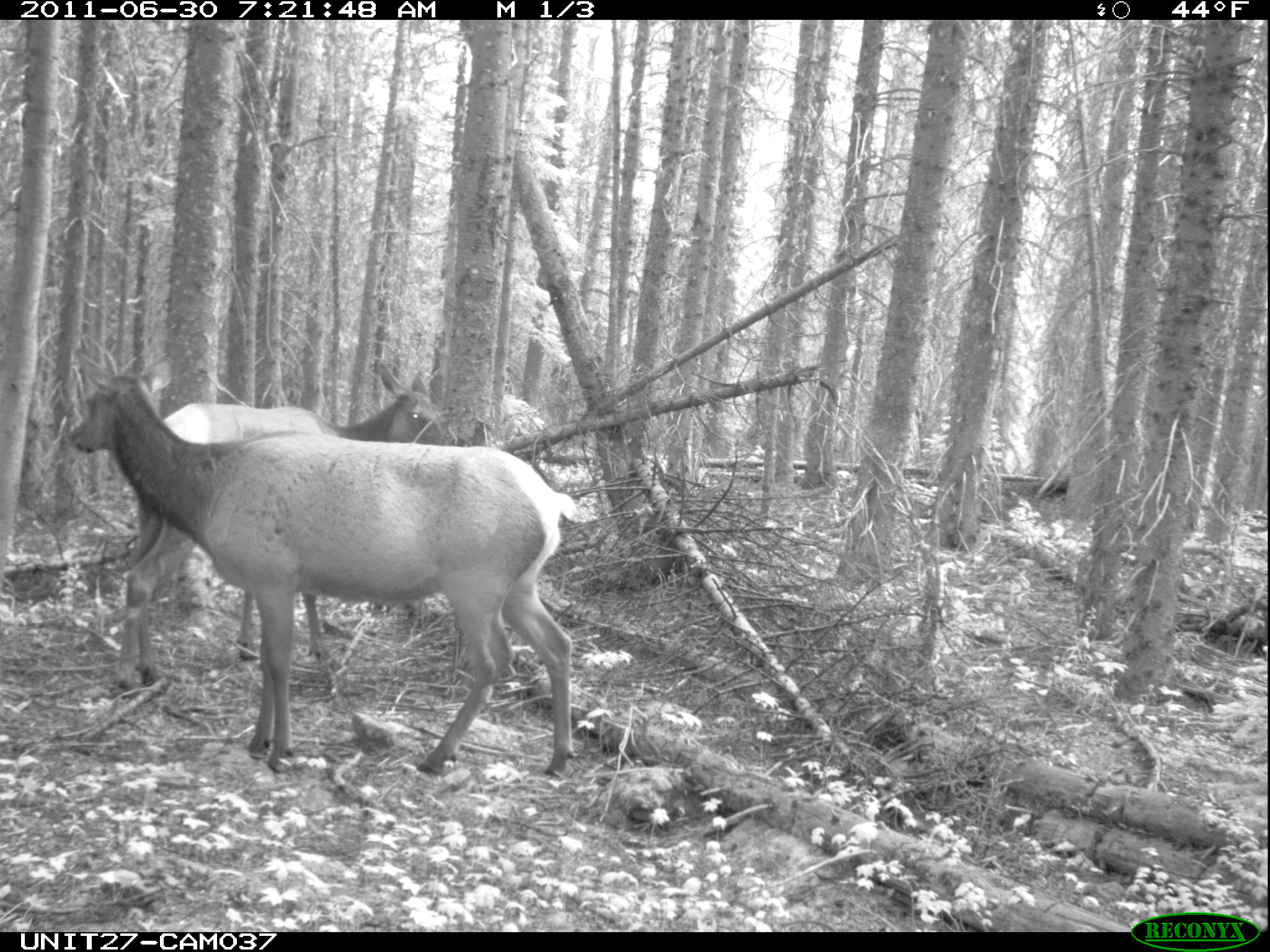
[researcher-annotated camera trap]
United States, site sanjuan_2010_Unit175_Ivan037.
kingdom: Animalia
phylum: Chordata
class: Mammalia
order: Artiodactyla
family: Cervidae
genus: Cervus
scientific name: Cervus elaphus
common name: red deer